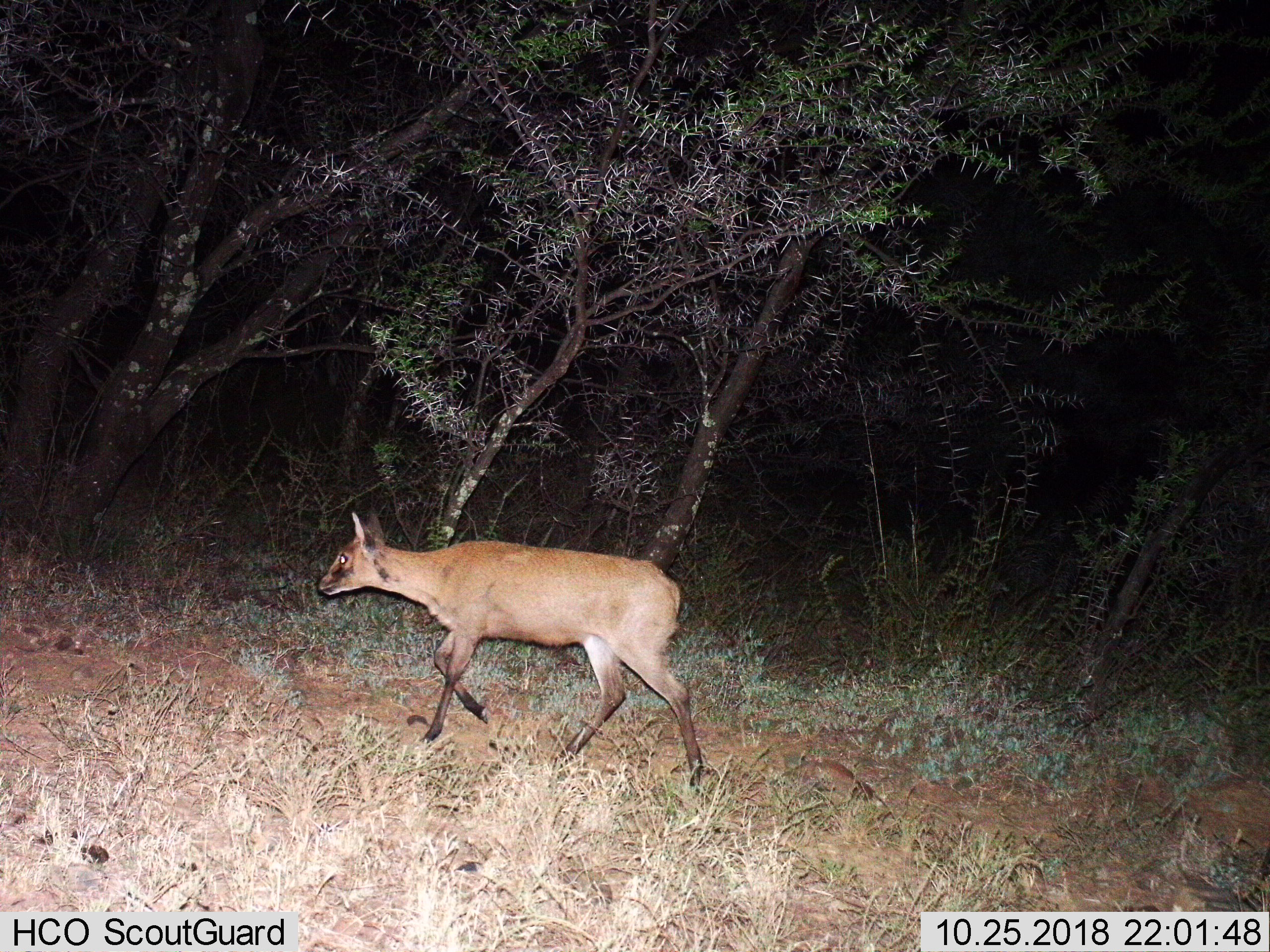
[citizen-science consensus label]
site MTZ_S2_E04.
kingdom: Animalia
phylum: Chordata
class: Mammalia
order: Artiodactyla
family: Bovidae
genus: Sylvicapra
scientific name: Sylvicapra grimmia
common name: common duiker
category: duikercommongrey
Duikercommongrey (common duiker) (Sylvicapra grimmia), count 1. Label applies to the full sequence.